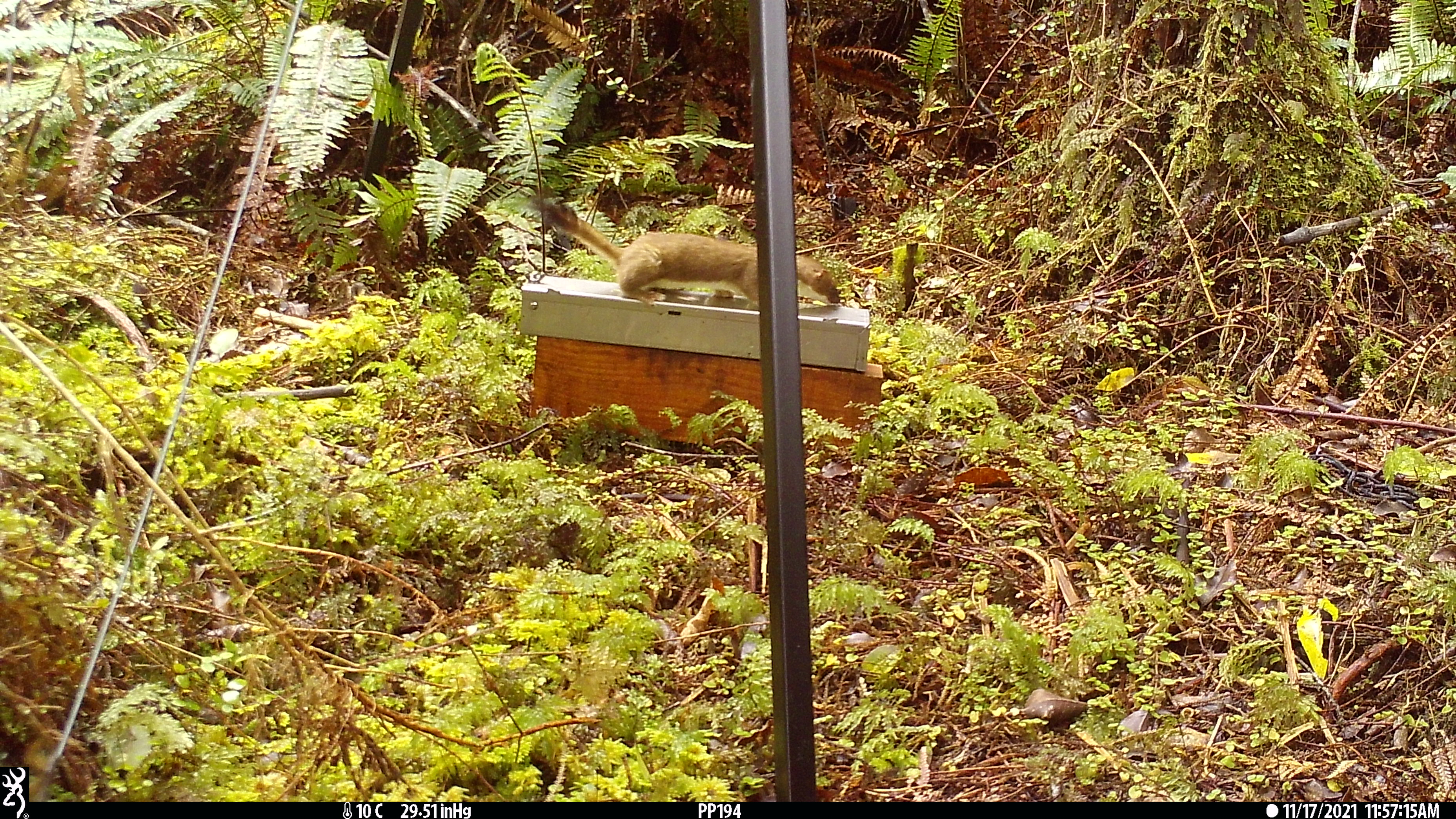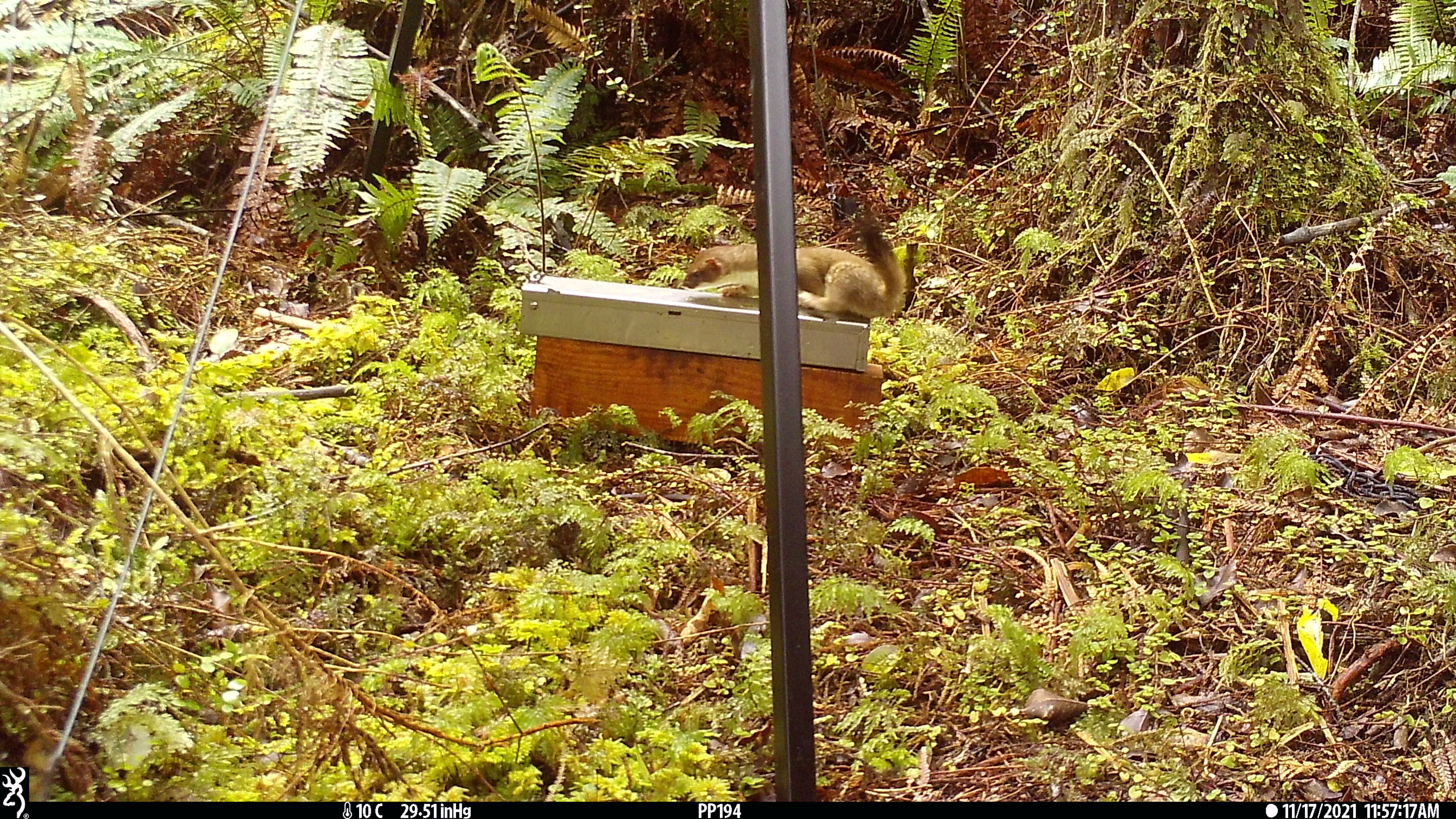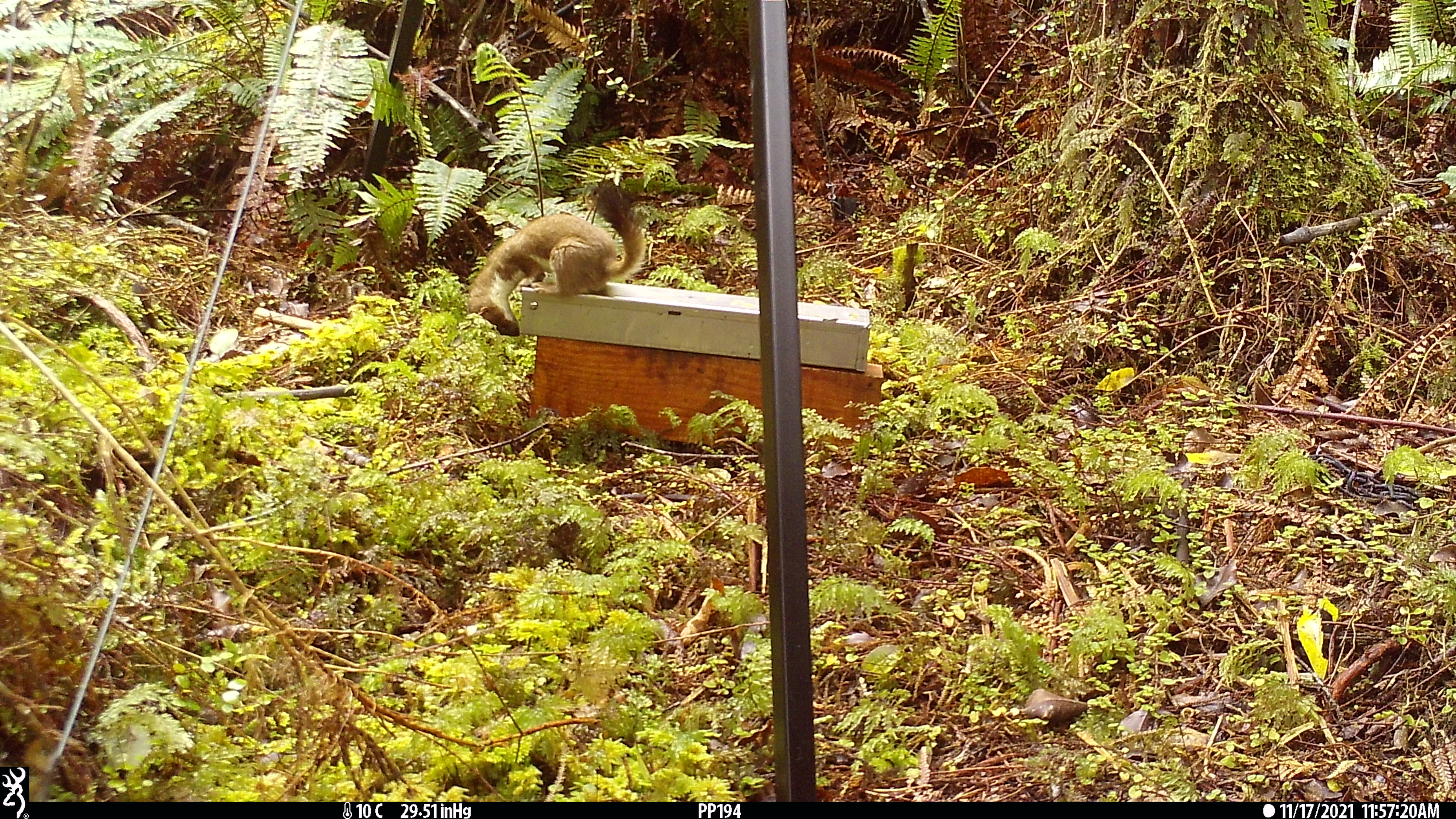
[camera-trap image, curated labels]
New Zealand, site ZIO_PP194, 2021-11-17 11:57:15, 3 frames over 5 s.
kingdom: Animalia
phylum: Chordata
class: Mammalia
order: Carnivora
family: Mustelidae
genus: Mustela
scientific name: Mustela erminea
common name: stoat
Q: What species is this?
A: Stoat (Mustela erminea).